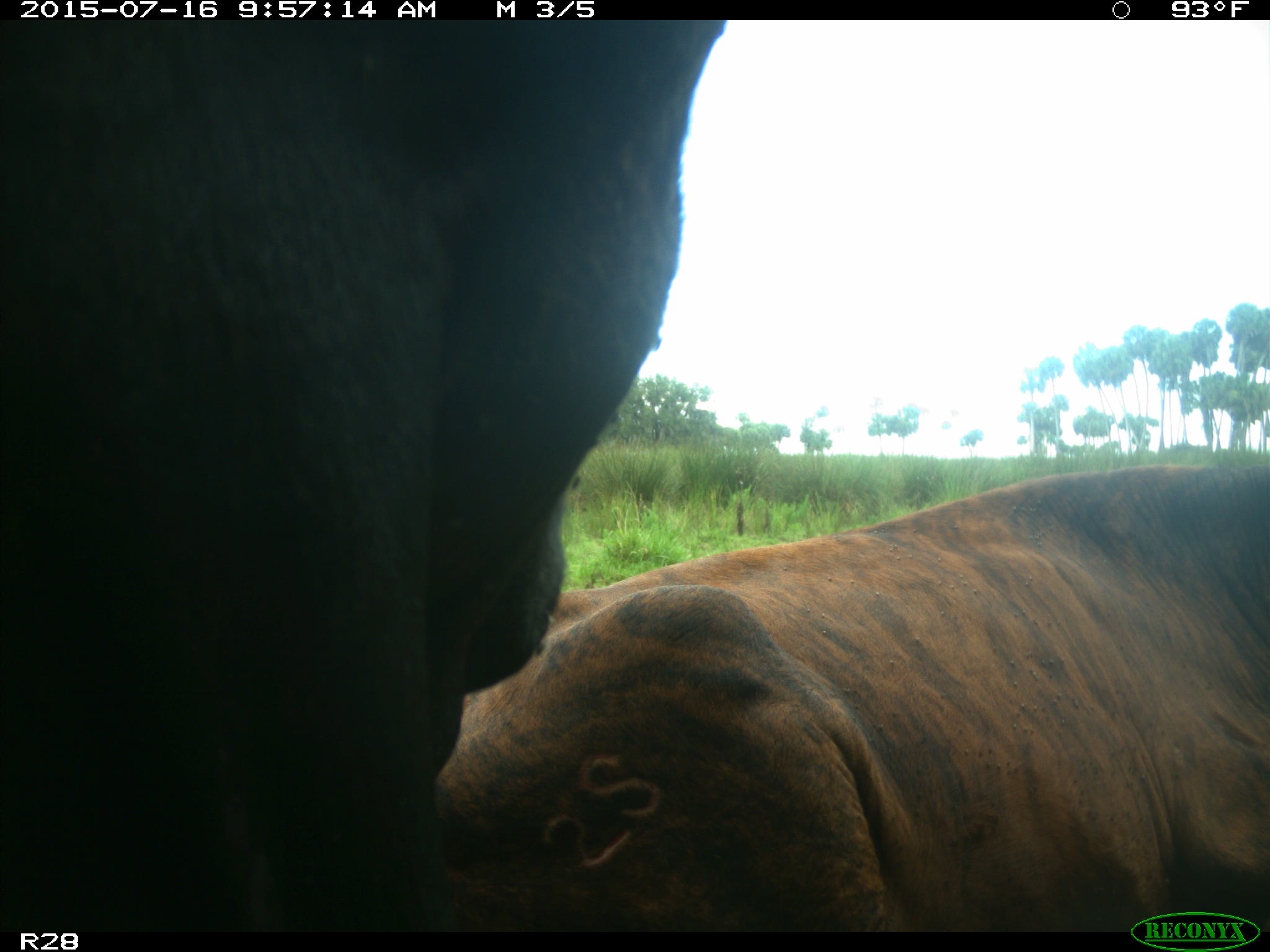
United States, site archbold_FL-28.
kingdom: Animalia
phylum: Chordata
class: Mammalia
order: Artiodactyla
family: Bovidae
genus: Bos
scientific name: Bos taurus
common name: domestic cow